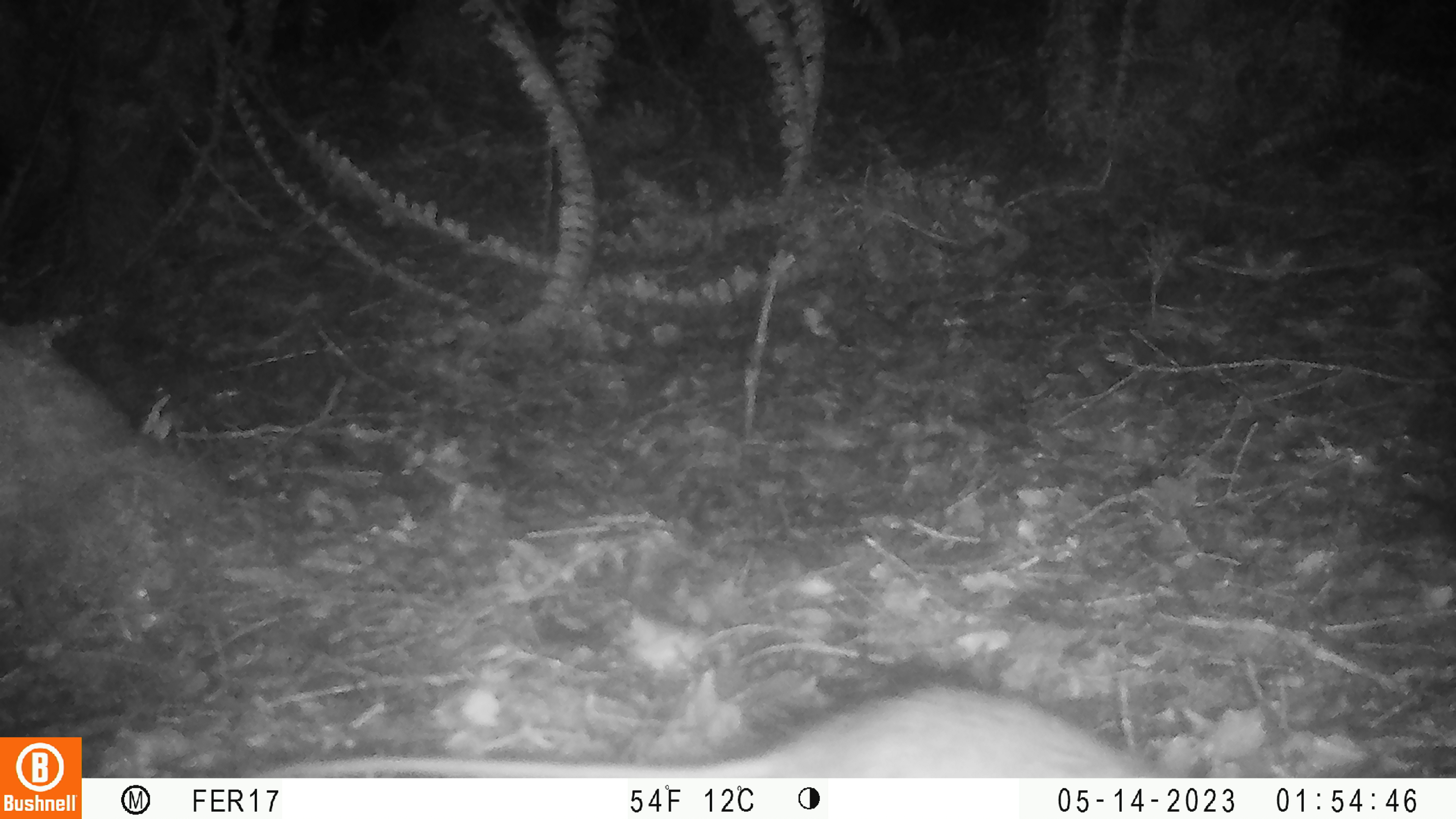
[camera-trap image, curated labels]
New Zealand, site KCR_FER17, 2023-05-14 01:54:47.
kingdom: Animalia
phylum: Chordata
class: Mammalia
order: Rodentia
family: Muridae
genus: Rattus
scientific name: Rattus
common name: rat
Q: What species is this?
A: Rat (Rattus).